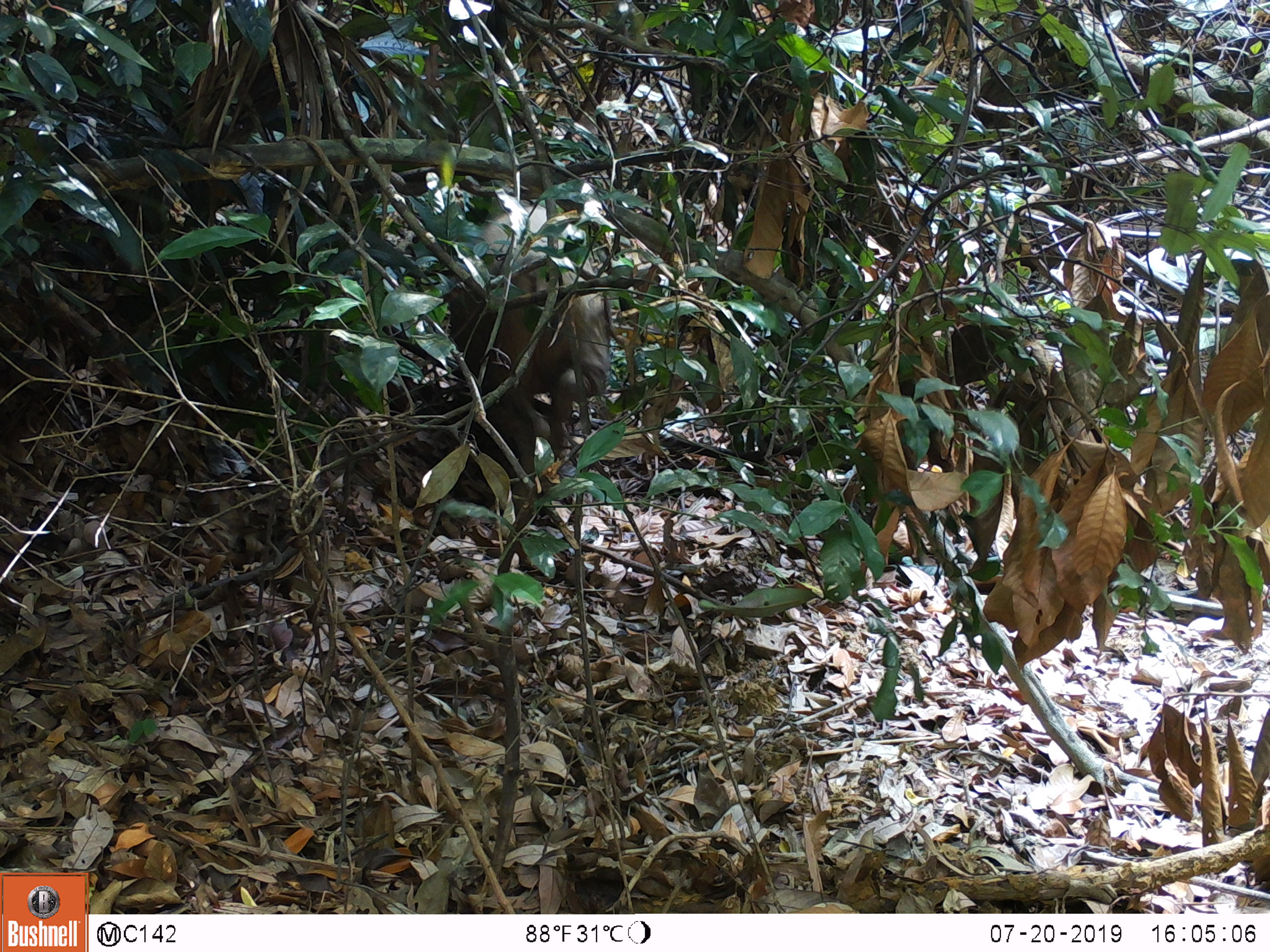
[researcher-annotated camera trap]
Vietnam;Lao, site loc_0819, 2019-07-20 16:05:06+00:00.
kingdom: Animalia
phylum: Chordata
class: Mammalia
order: Artiodactyla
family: Suidae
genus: Sus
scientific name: Sus scrofa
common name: eurasian wild pig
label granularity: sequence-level